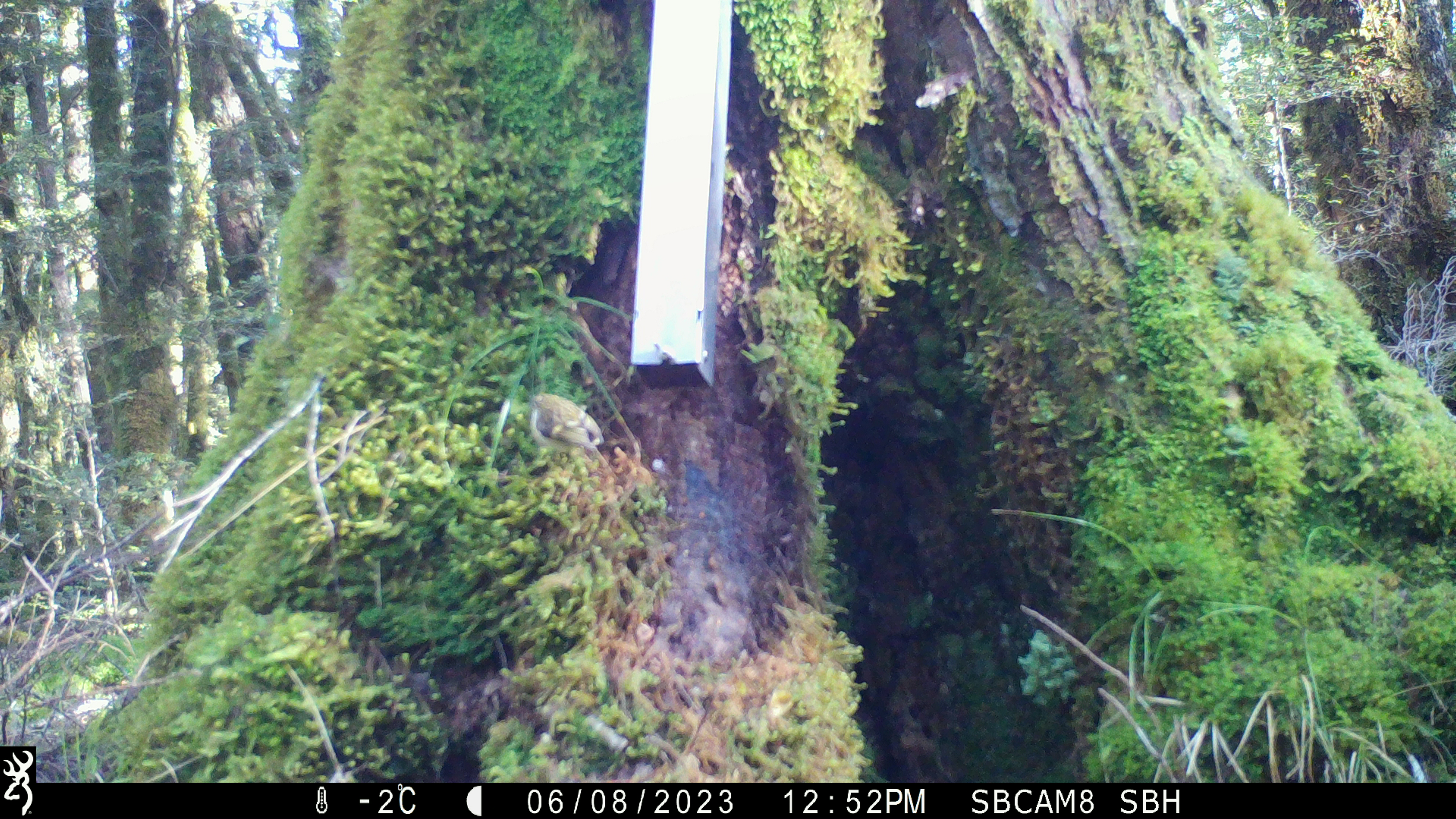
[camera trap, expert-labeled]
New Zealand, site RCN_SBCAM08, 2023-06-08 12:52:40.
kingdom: Animalia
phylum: Chordata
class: Aves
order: Passeriformes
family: Acanthisittidae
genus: Acanthisitta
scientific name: Acanthisitta chloris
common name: rifleman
Rifleman (Acanthisitta chloris).